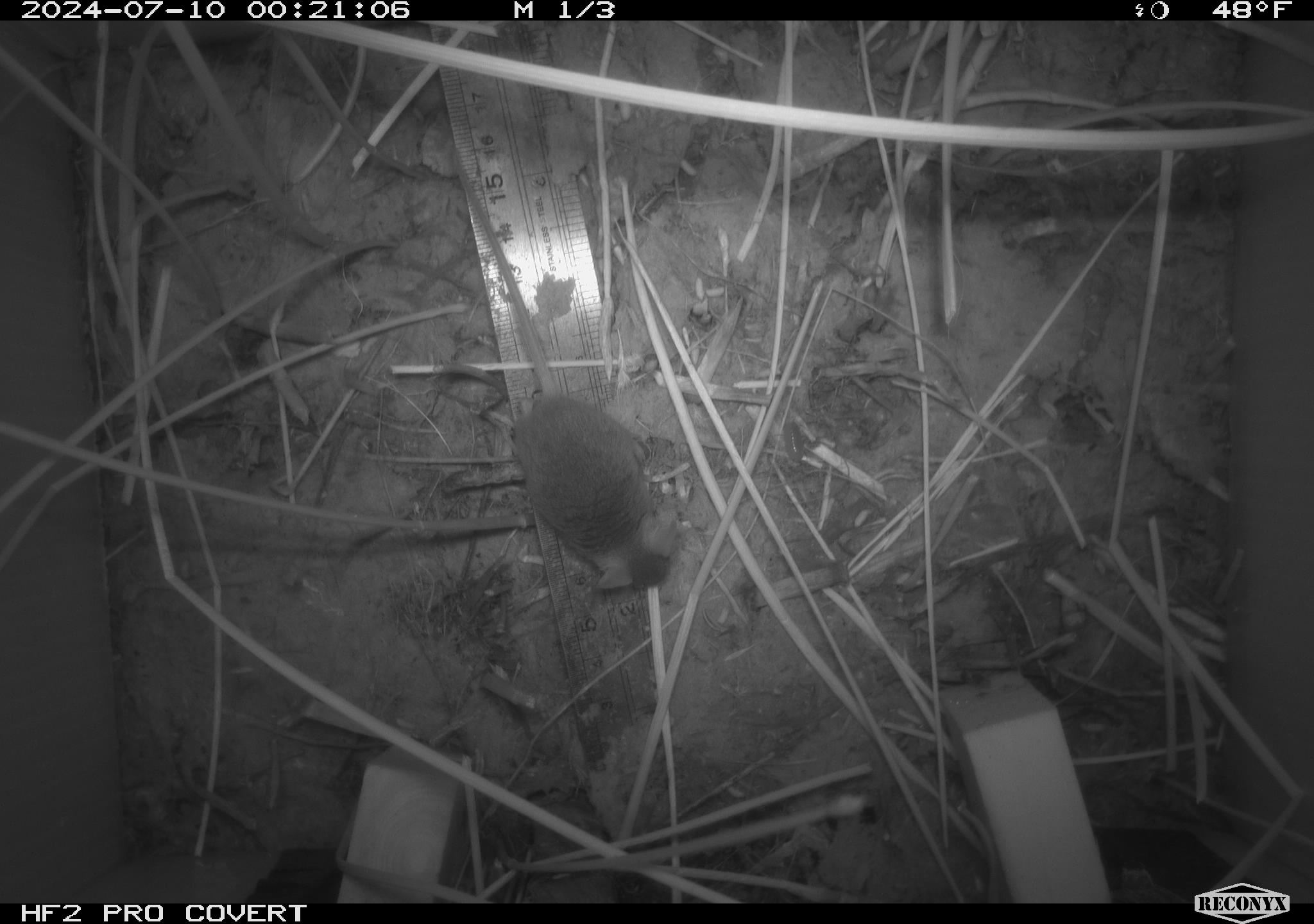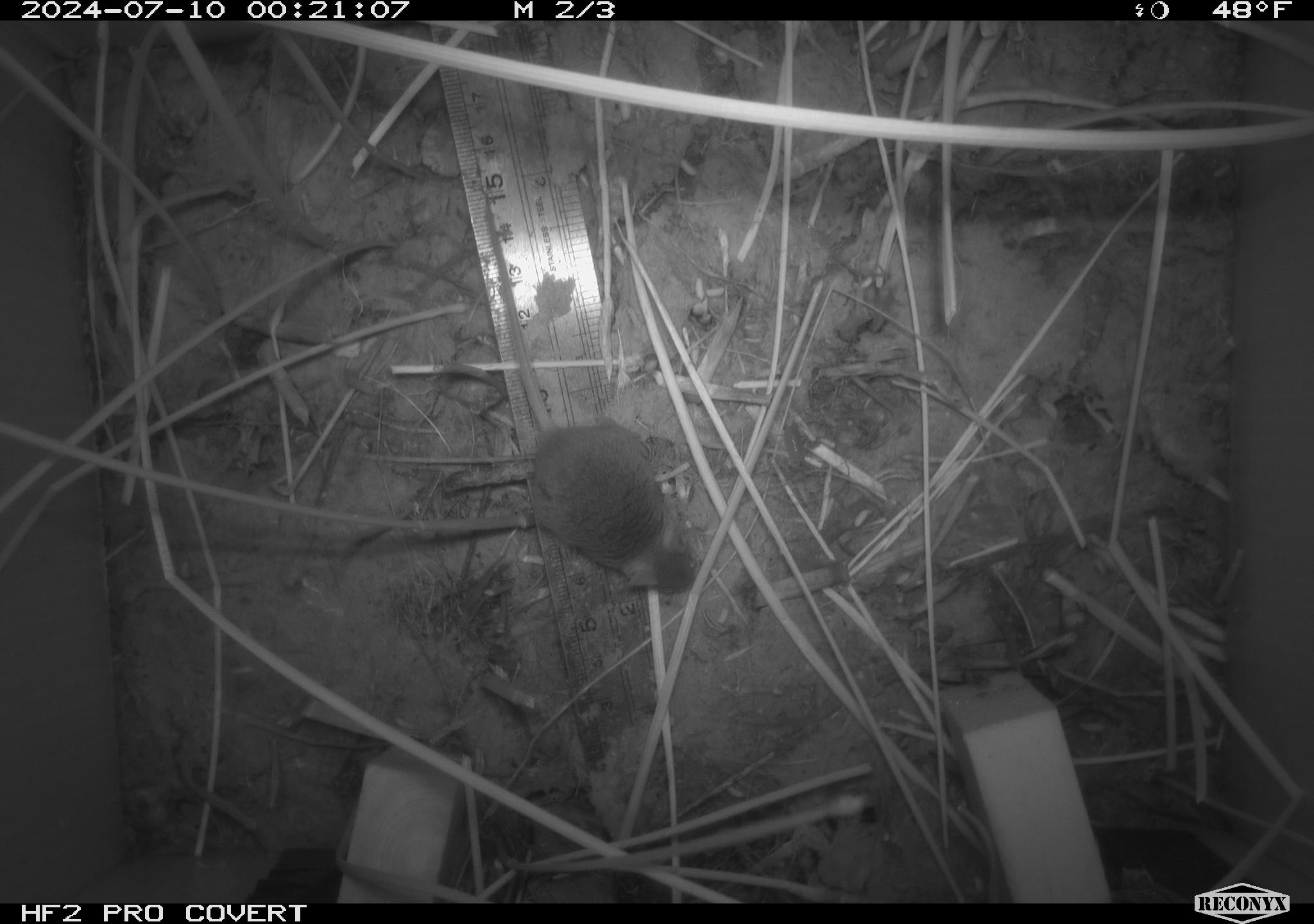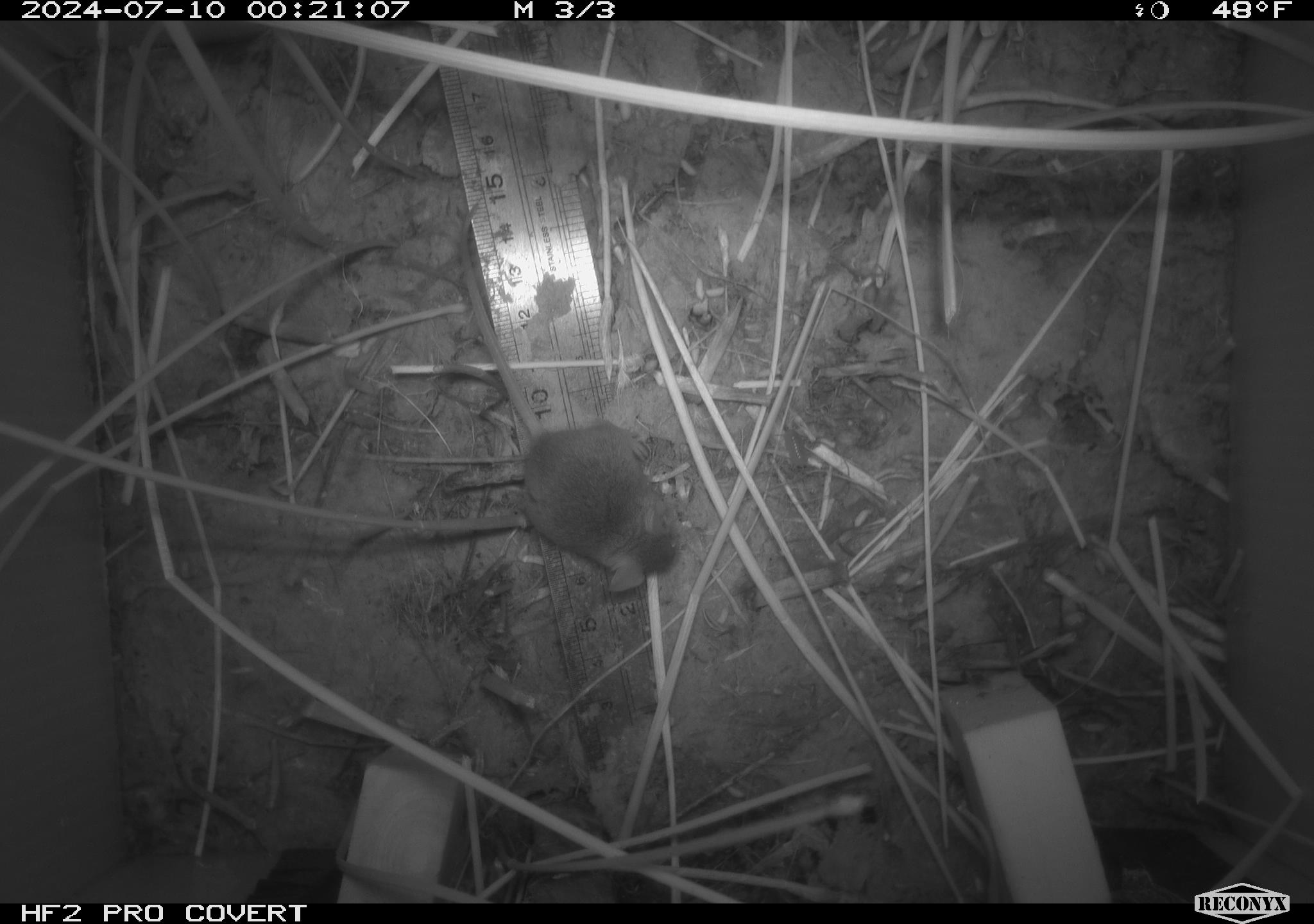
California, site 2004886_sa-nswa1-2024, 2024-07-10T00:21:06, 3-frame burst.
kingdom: Animalia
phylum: Chordata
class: Mammalia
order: Rodentia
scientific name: Rodentia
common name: rodent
Rodent (Rodentia).